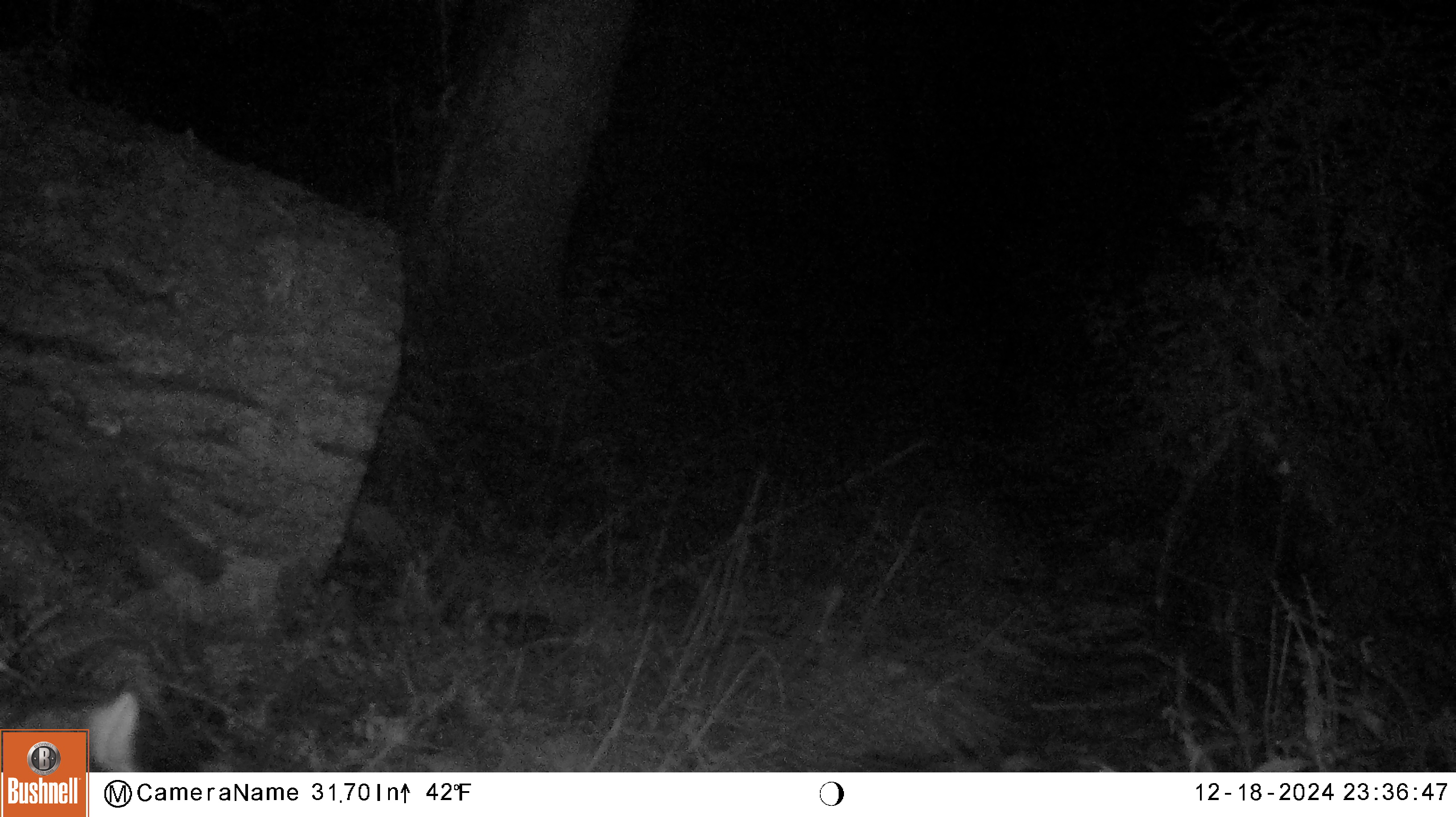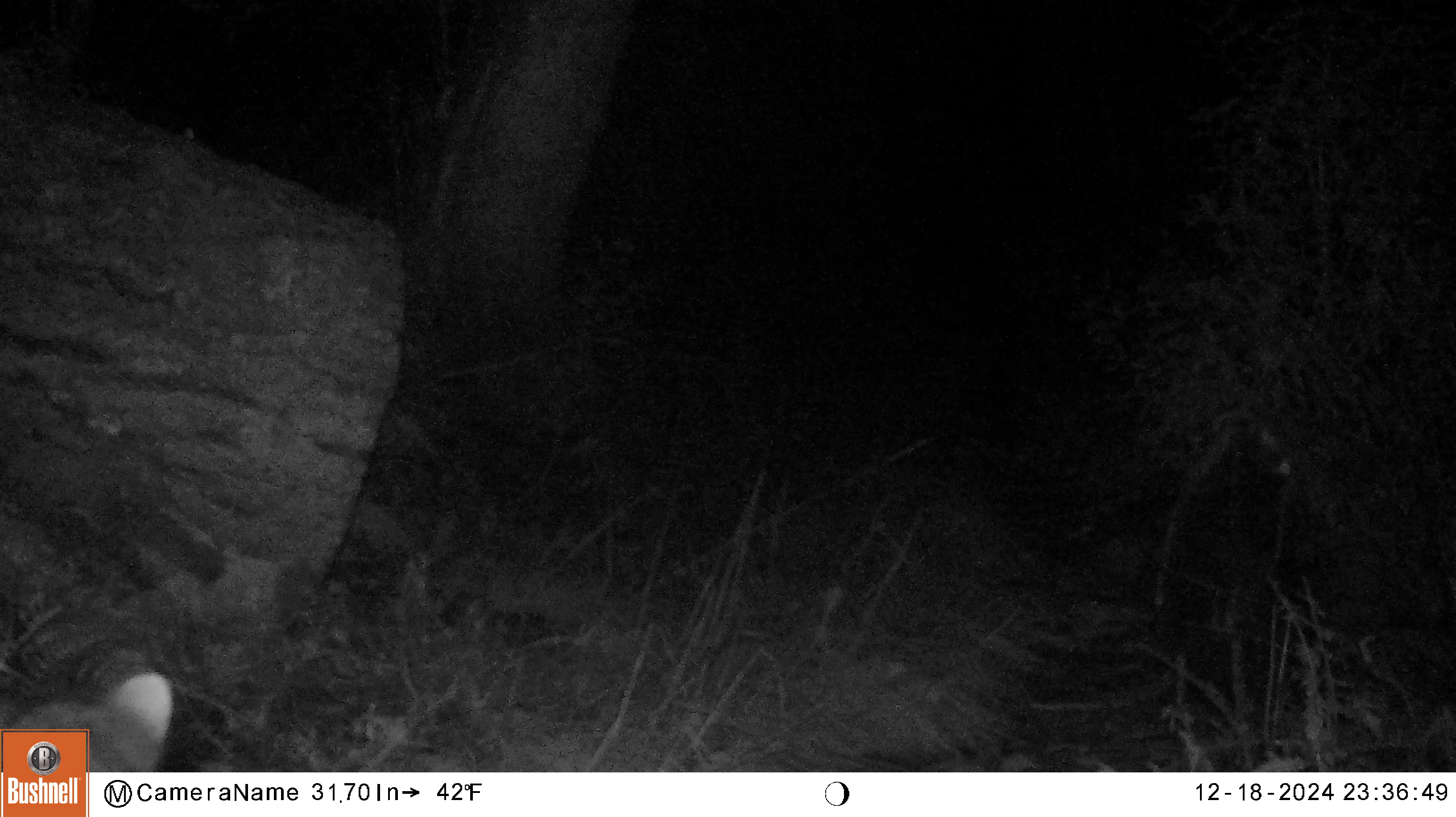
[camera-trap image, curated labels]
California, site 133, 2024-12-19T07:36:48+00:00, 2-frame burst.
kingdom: Animalia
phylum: Chordata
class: Mammalia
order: Carnivora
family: Procyonidae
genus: Procyon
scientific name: Procyon lotor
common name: raccoon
Raccoon (Procyon lotor).